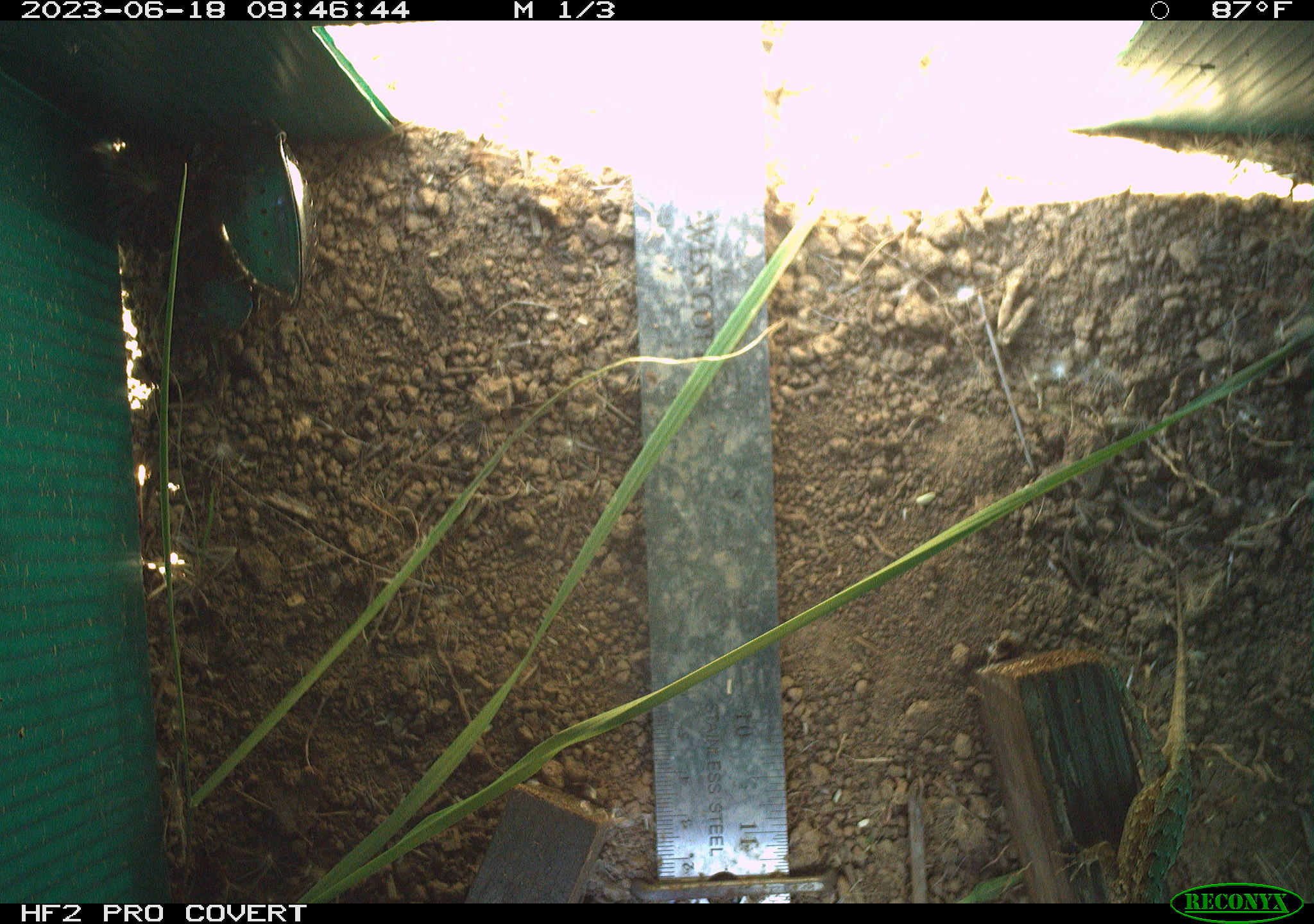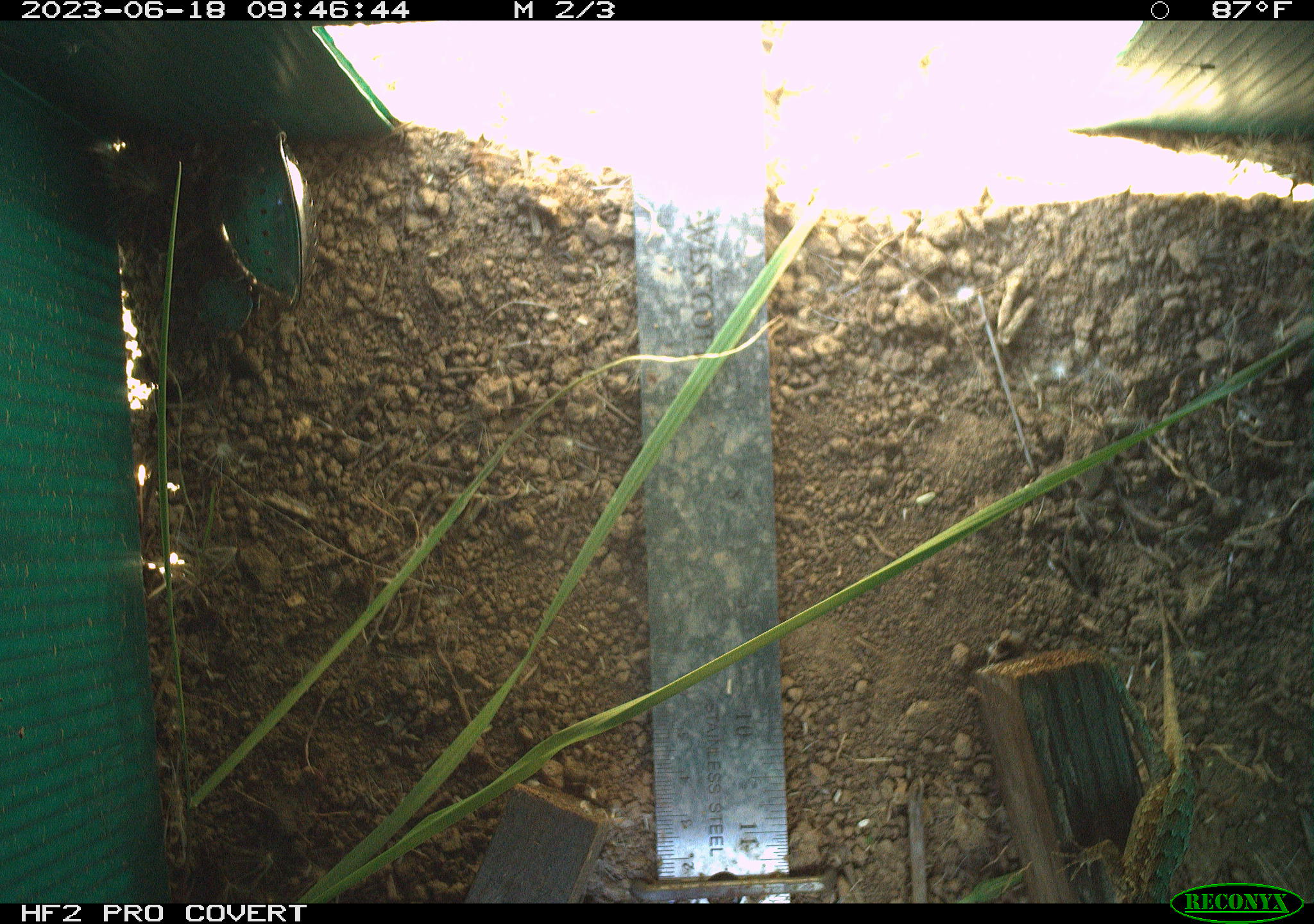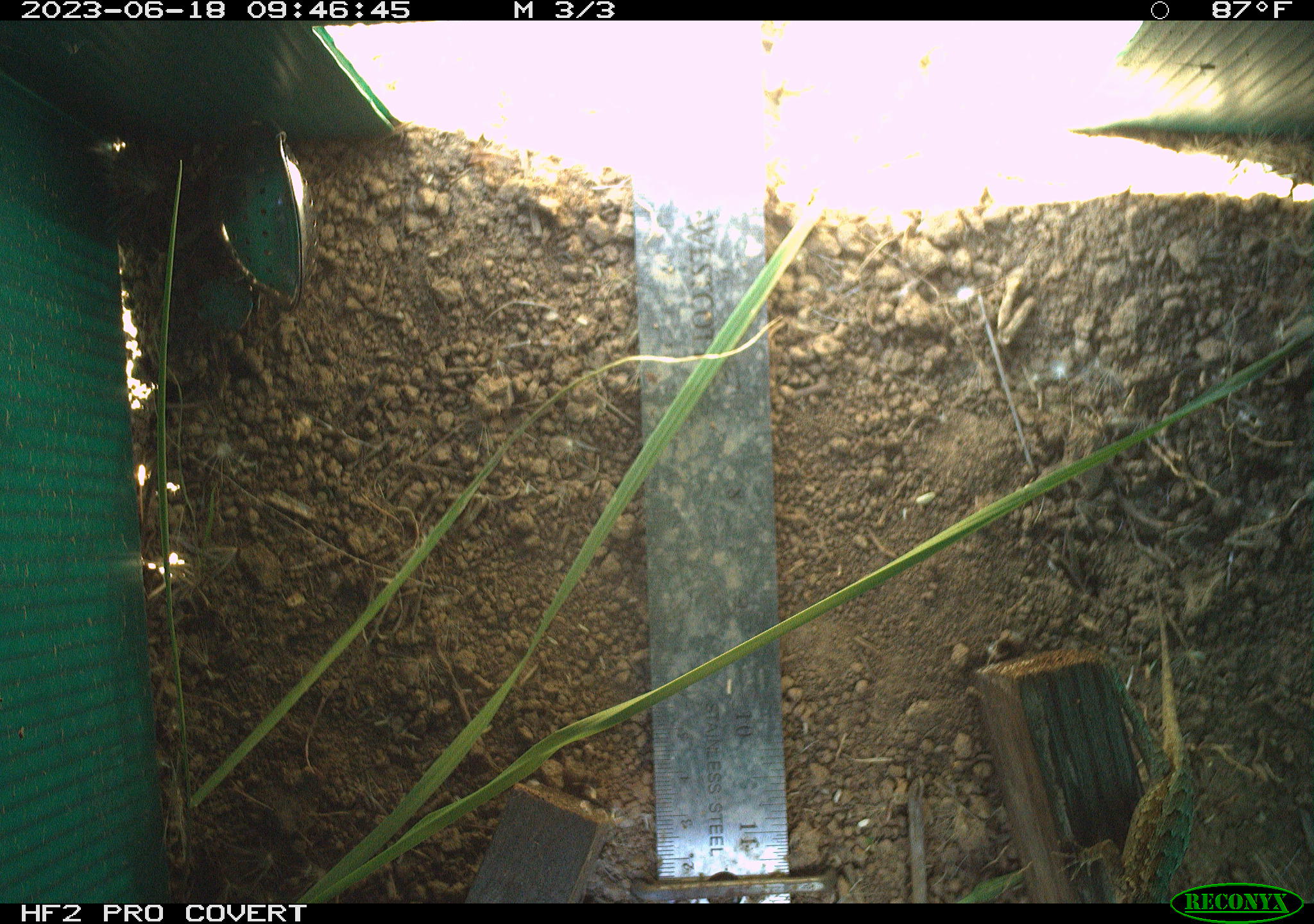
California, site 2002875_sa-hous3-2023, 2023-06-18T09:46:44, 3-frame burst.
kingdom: Animalia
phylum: Chordata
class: Reptilia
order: Squamata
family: Phrynosomatidae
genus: Sceloporus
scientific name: Sceloporus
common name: spiny lizards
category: sceloporus species